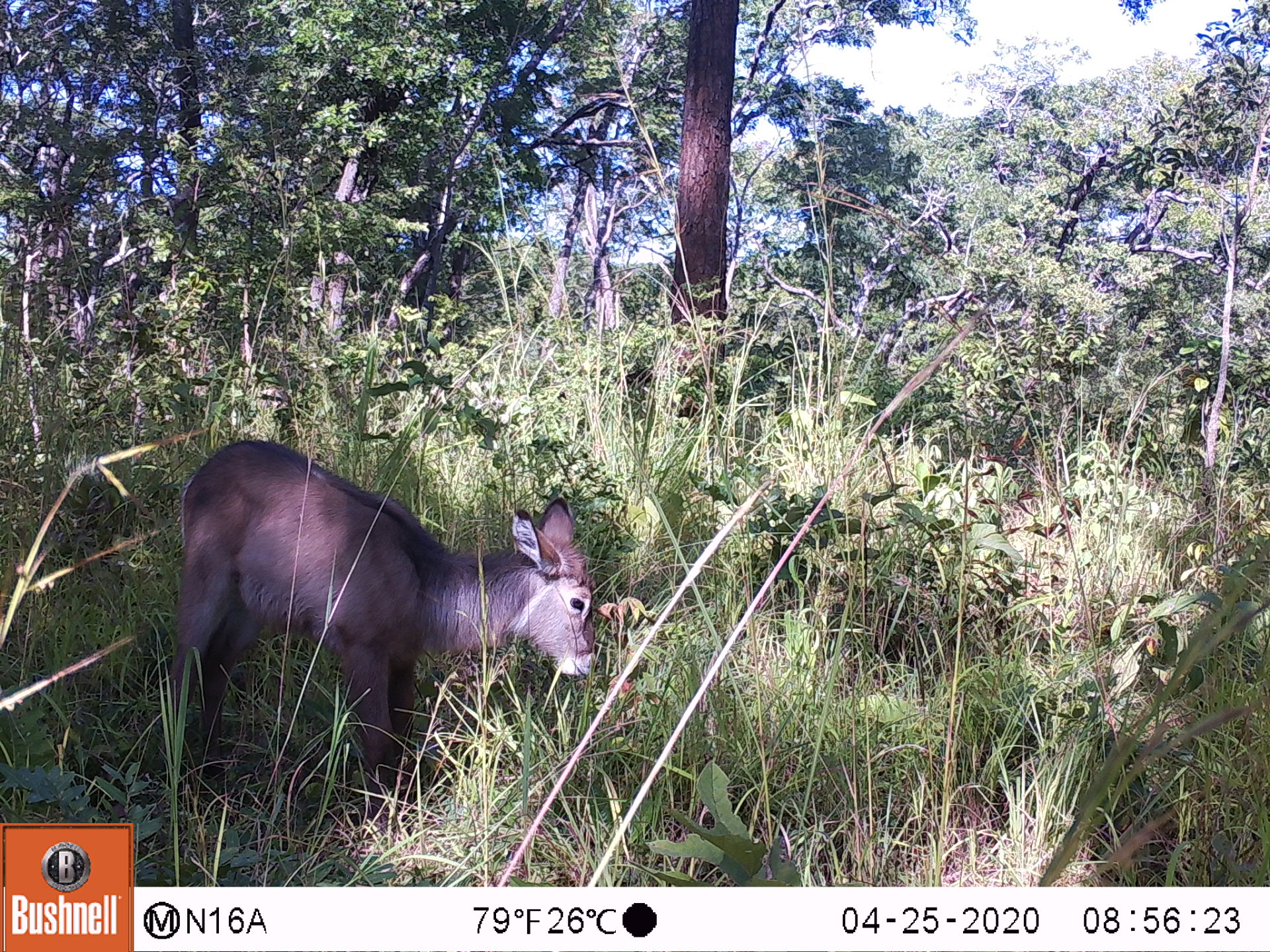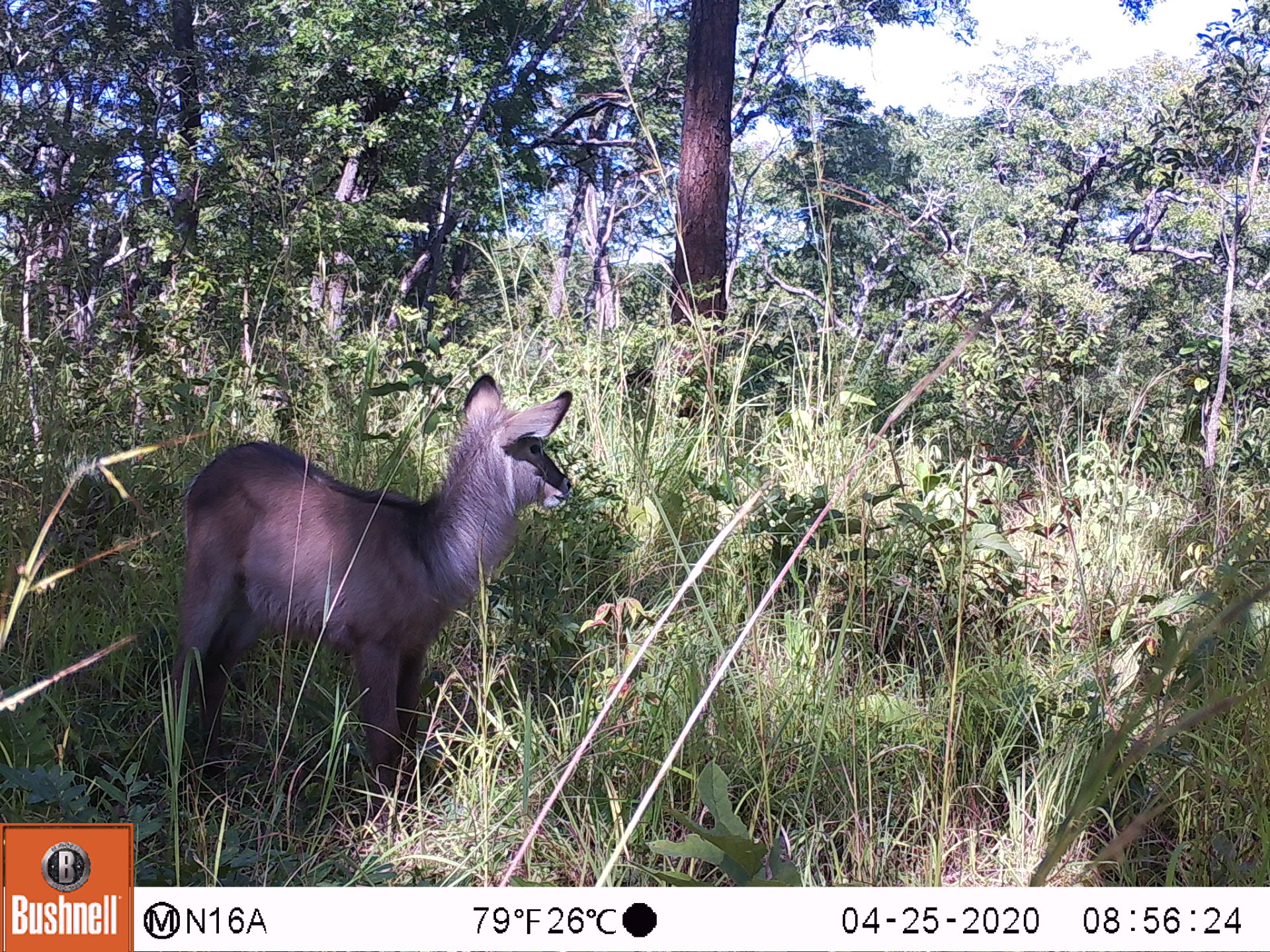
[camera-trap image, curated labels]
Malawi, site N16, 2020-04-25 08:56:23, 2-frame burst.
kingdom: Animalia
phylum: Chordata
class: Mammalia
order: Artiodactyla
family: Bovidae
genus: Kobus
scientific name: Kobus ellipsiprymnus ellipsiprymnus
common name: common waterbuck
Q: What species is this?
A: Common waterbuck (Kobus ellipsiprymnus ellipsiprymnus).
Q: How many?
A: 1.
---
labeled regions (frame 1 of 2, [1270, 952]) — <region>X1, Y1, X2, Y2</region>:
common waterbuck: <region>155, 442, 602, 786</region>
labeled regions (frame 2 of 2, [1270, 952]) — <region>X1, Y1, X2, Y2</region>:
common waterbuck: <region>157, 377, 580, 789</region>